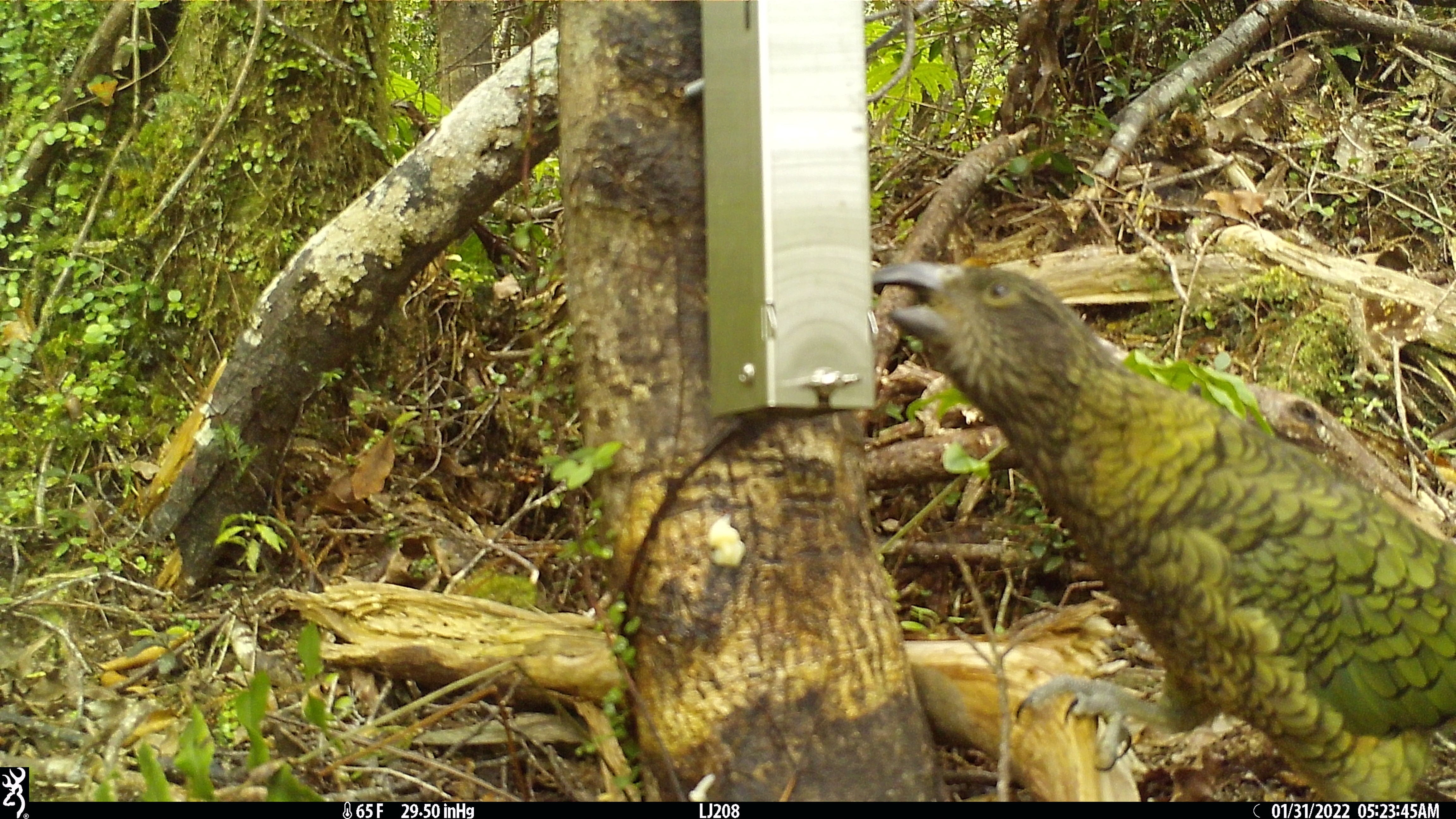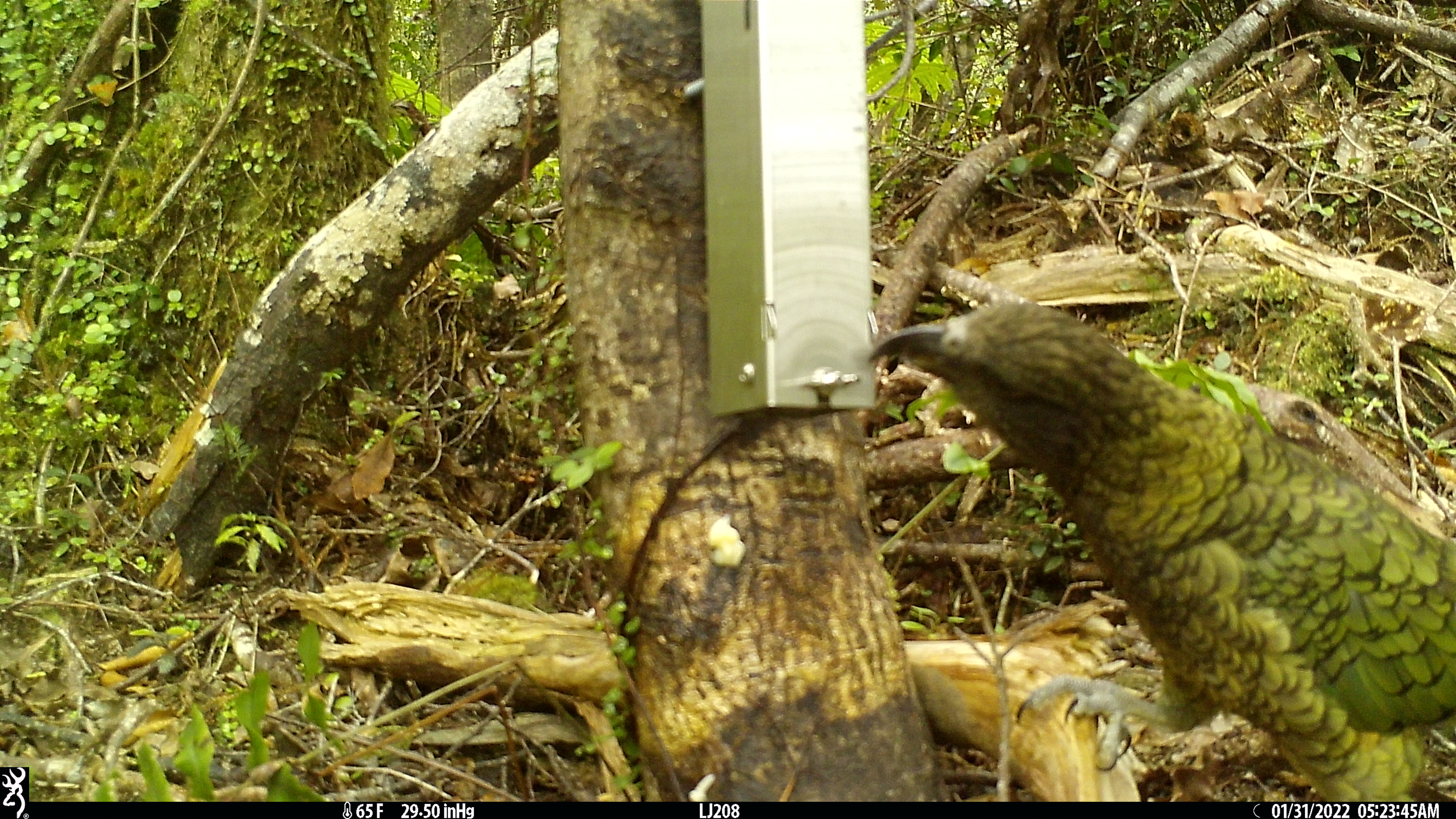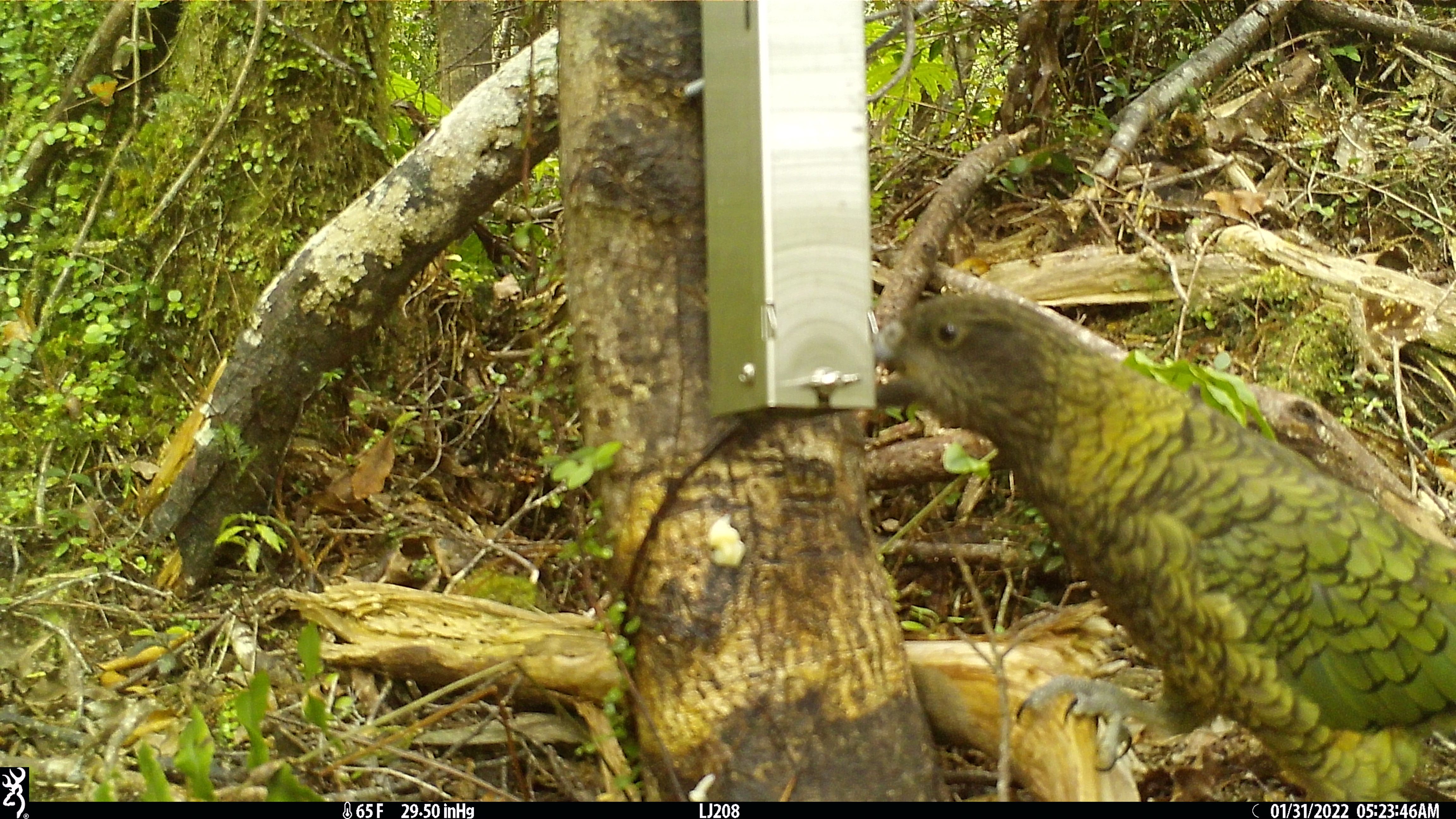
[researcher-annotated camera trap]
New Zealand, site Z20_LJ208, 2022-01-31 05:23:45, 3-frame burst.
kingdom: Animalia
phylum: Chordata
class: Aves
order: Psittaciformes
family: Strigopidae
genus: Nestor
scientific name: Nestor notabilis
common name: kea